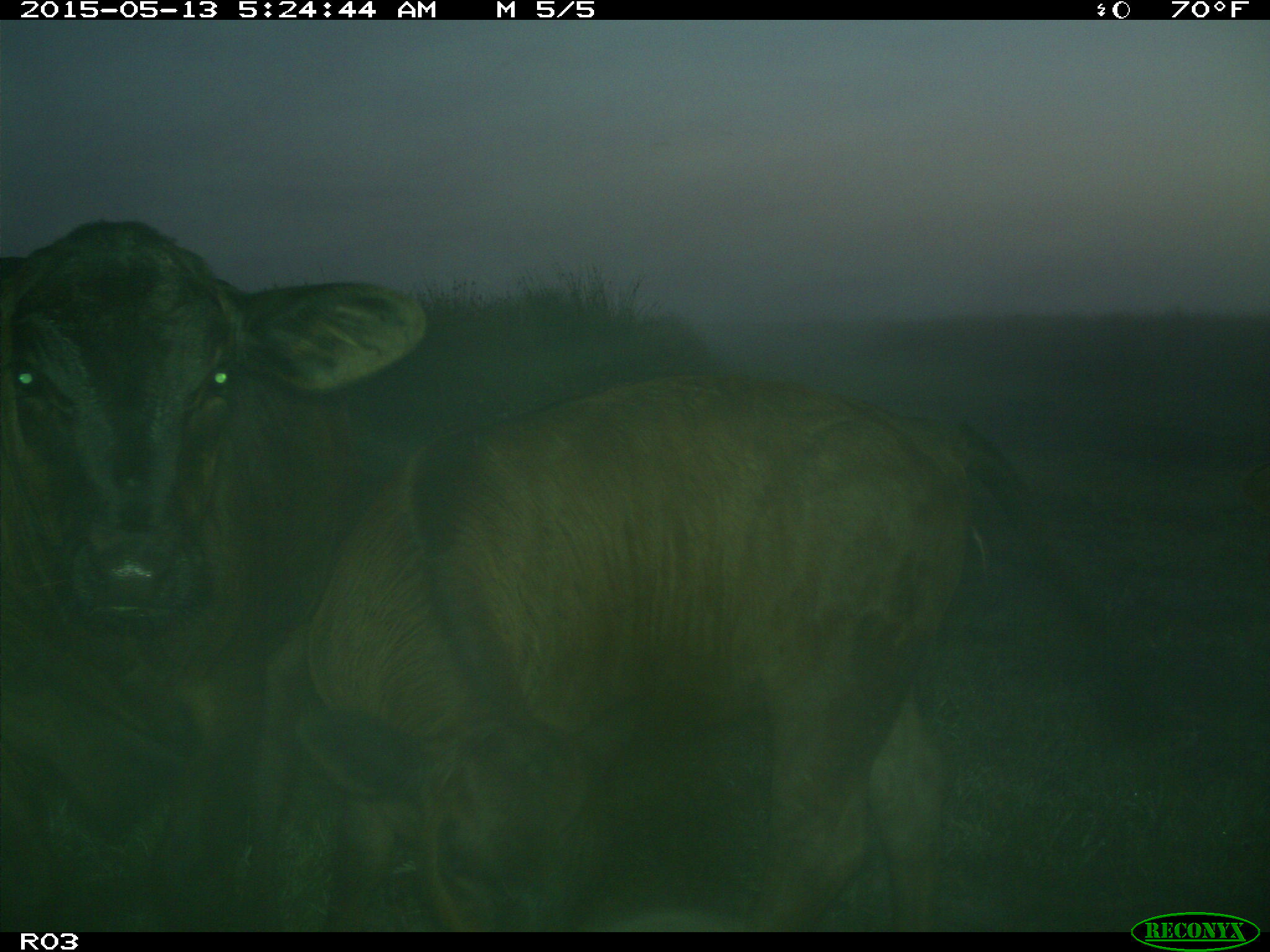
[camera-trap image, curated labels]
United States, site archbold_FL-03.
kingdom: Animalia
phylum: Chordata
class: Mammalia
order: Artiodactyla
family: Bovidae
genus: Bos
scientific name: Bos taurus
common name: domestic cow